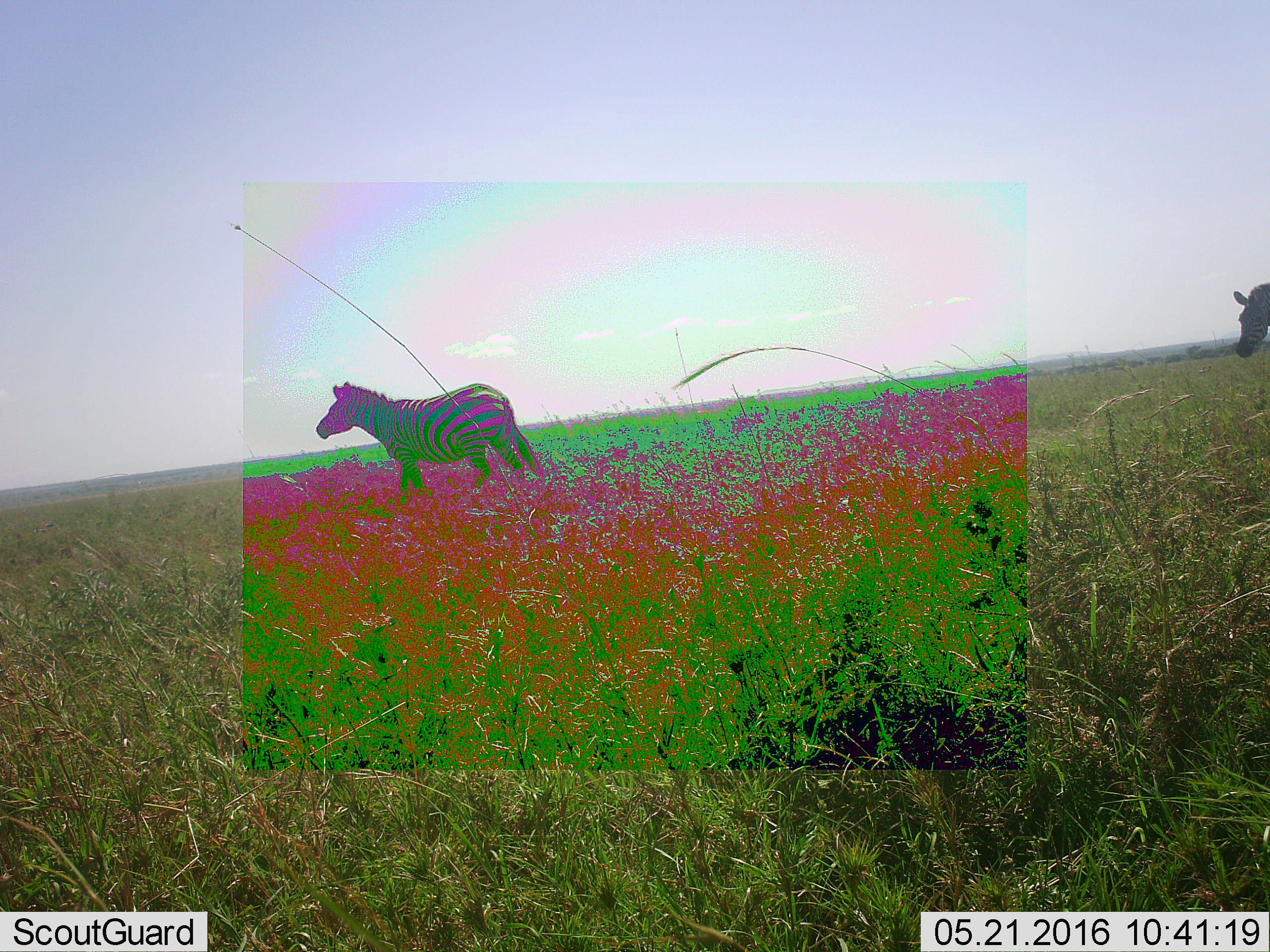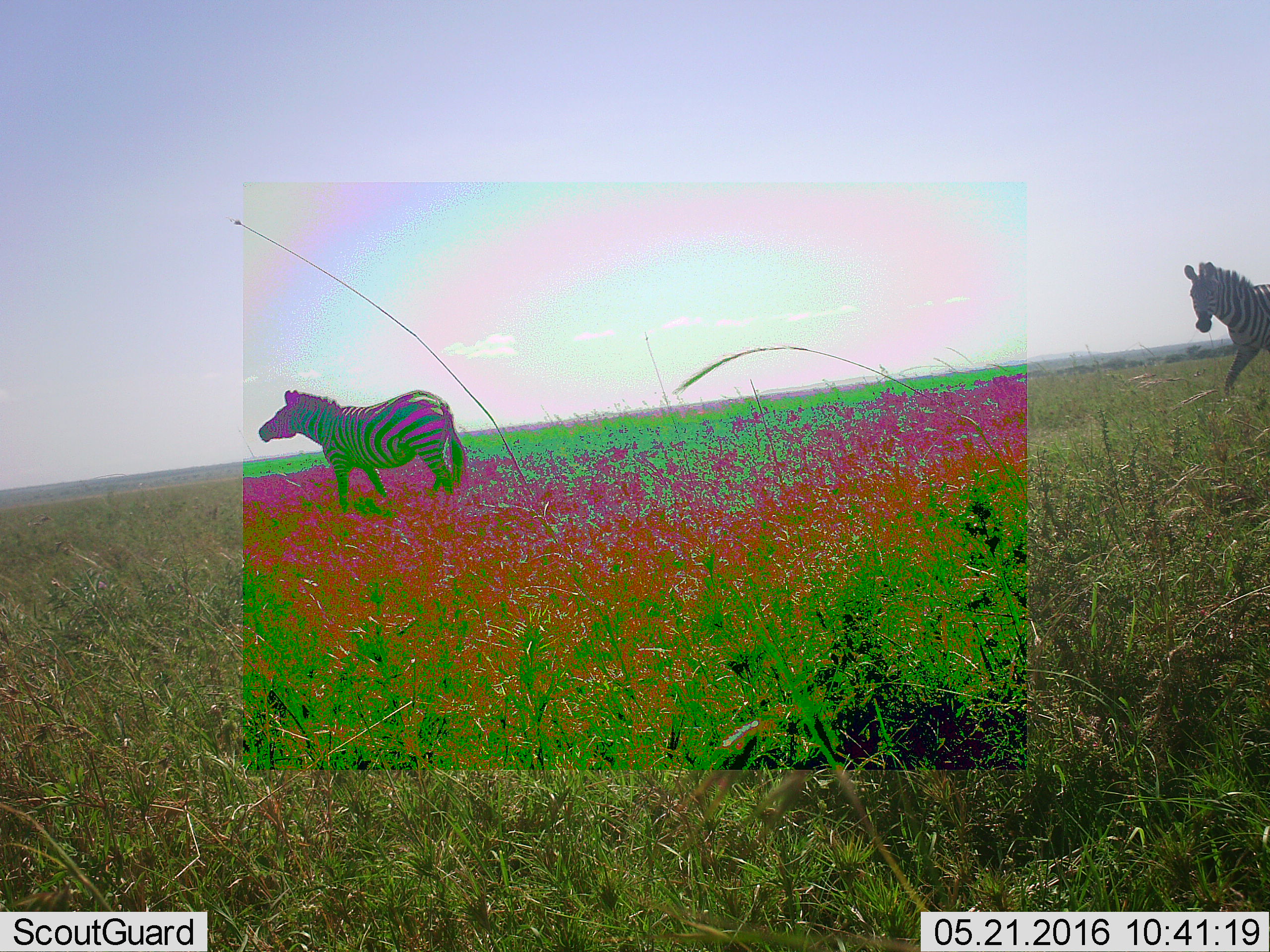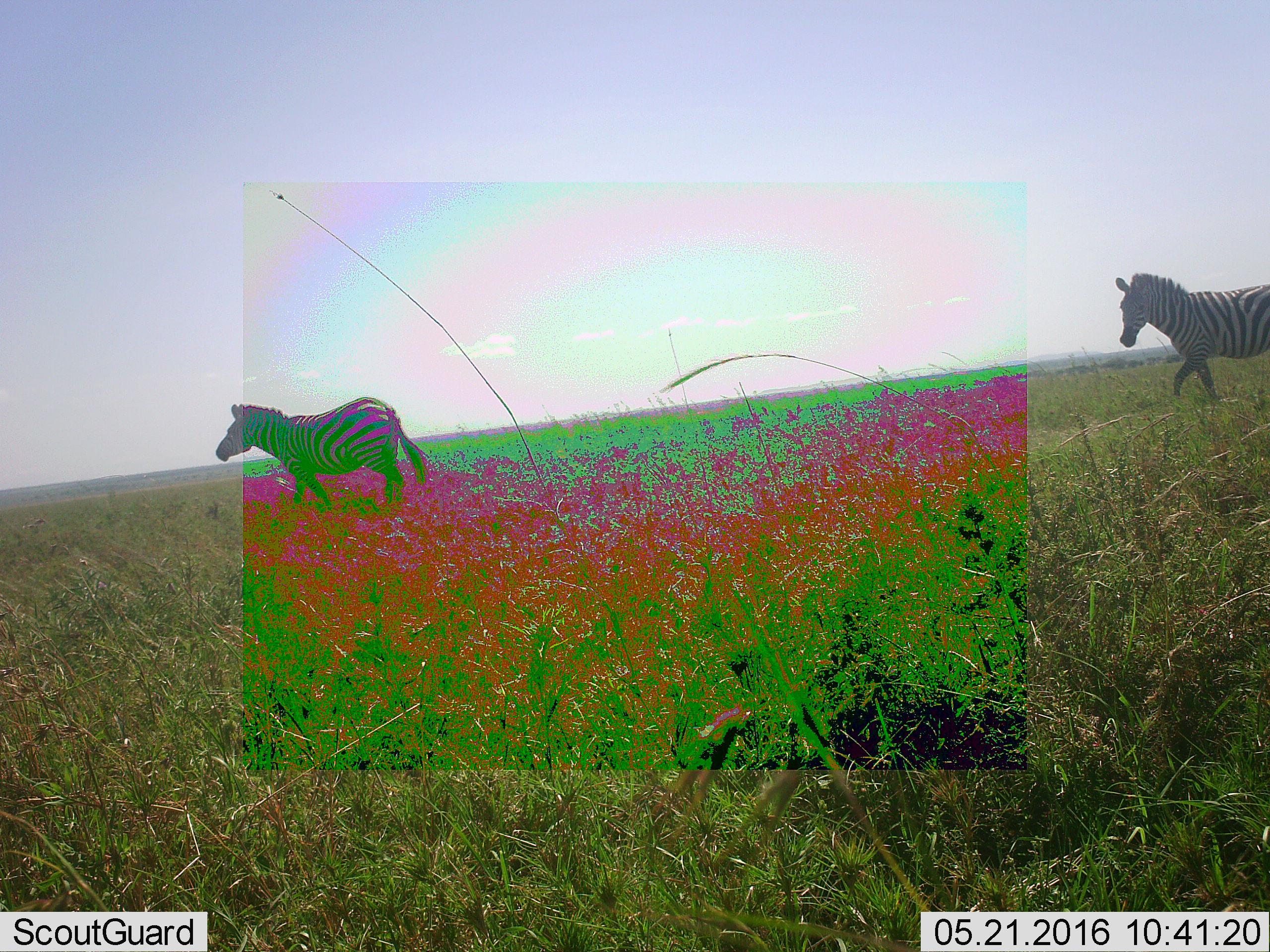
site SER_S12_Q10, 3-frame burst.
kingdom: Animalia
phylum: Chordata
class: Mammalia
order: Perissodactyla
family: Equidae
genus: Equus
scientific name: Equus quagga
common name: plains zebra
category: zebraplains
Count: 2.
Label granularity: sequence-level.